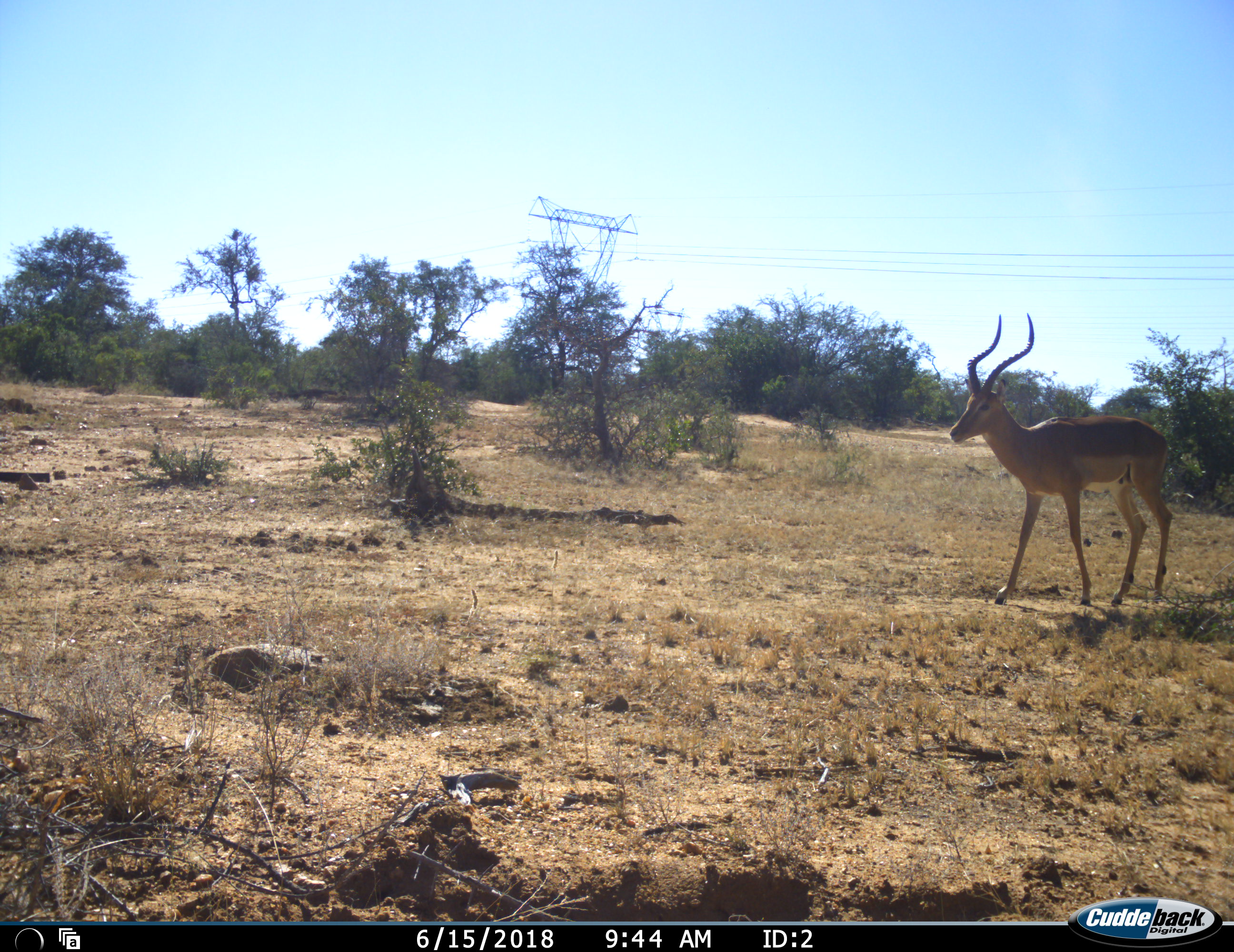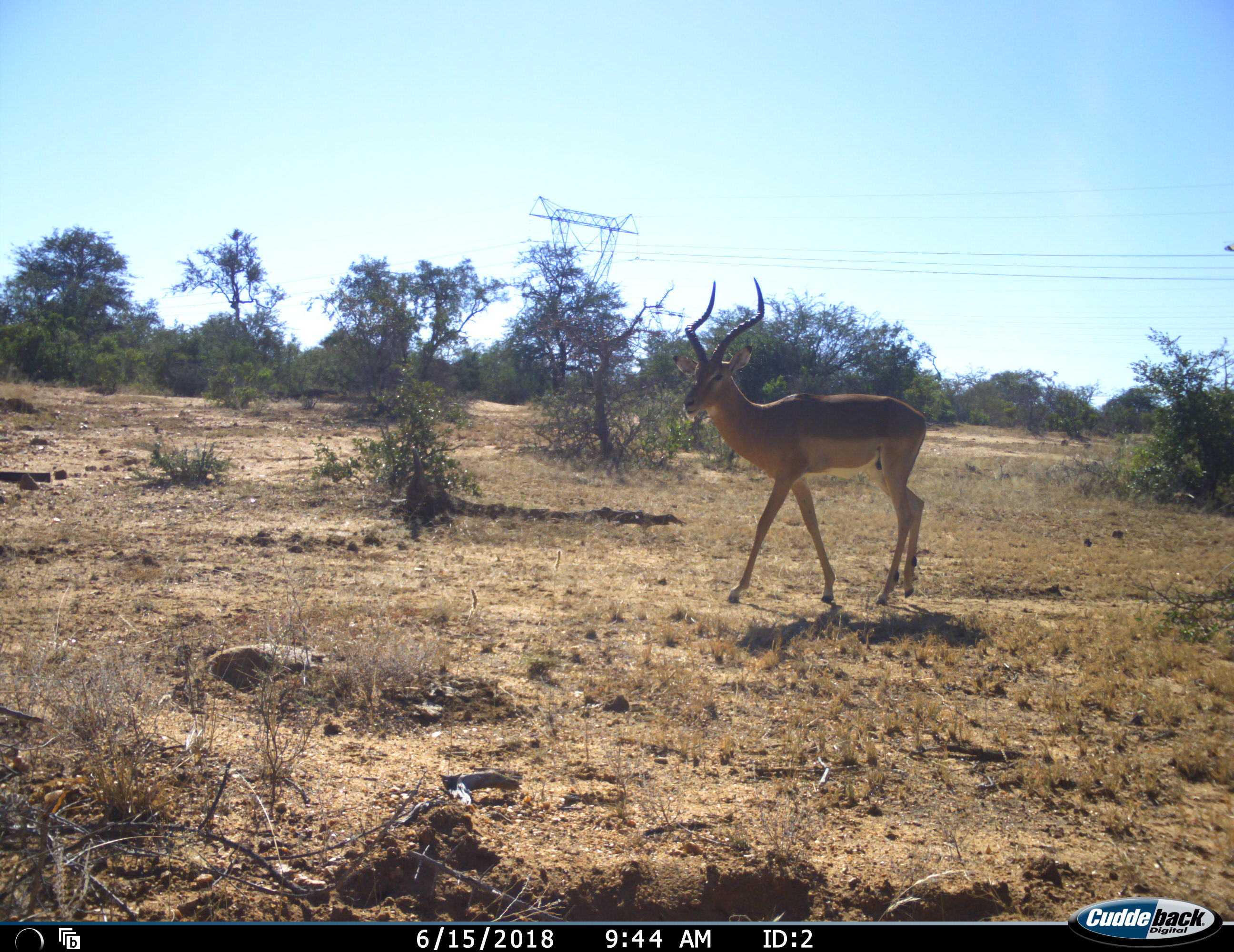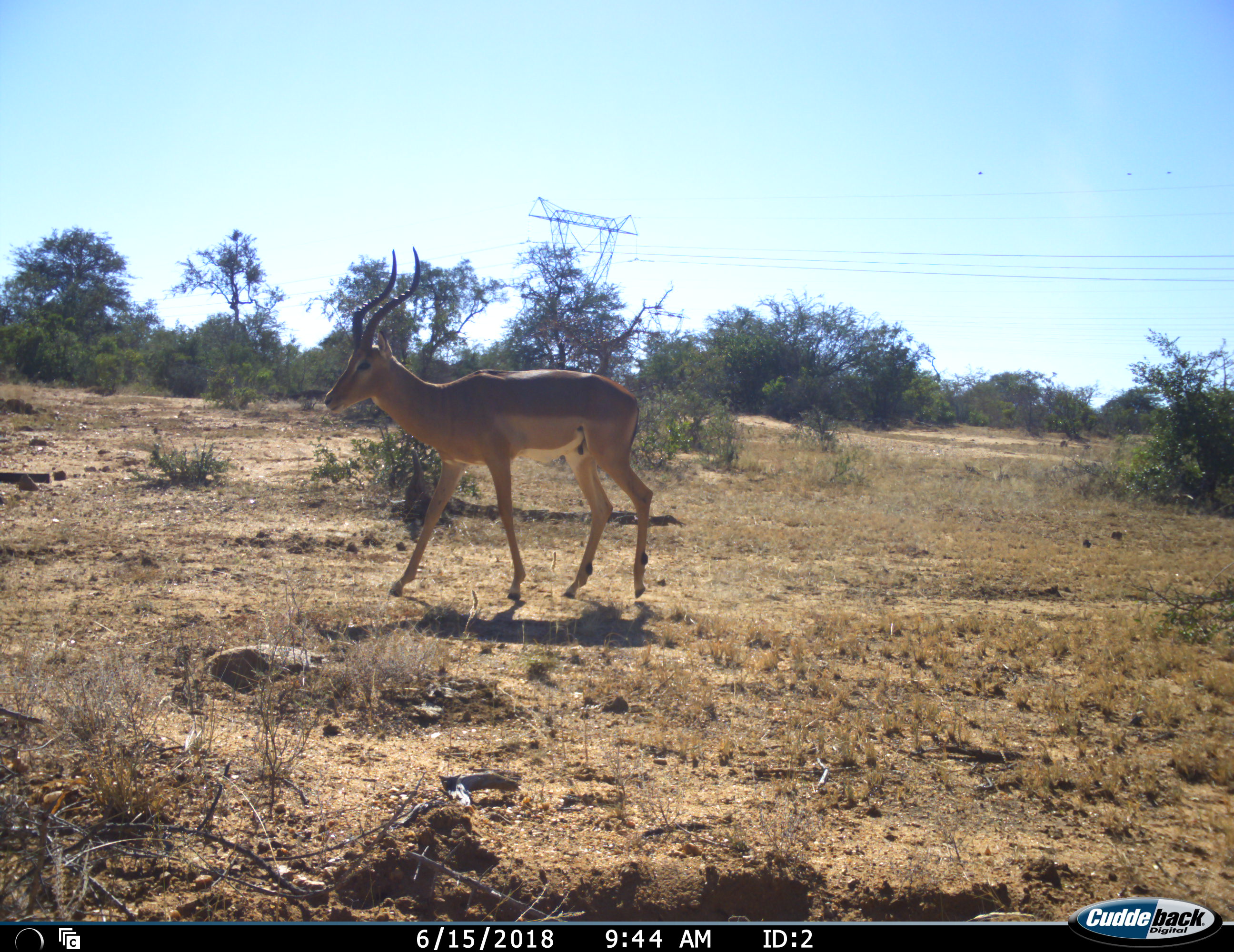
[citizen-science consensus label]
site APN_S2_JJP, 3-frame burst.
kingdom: Animalia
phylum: Chordata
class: Mammalia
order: Artiodactyla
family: Bovidae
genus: Aepyceros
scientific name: Aepyceros melampus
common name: impala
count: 1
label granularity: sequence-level